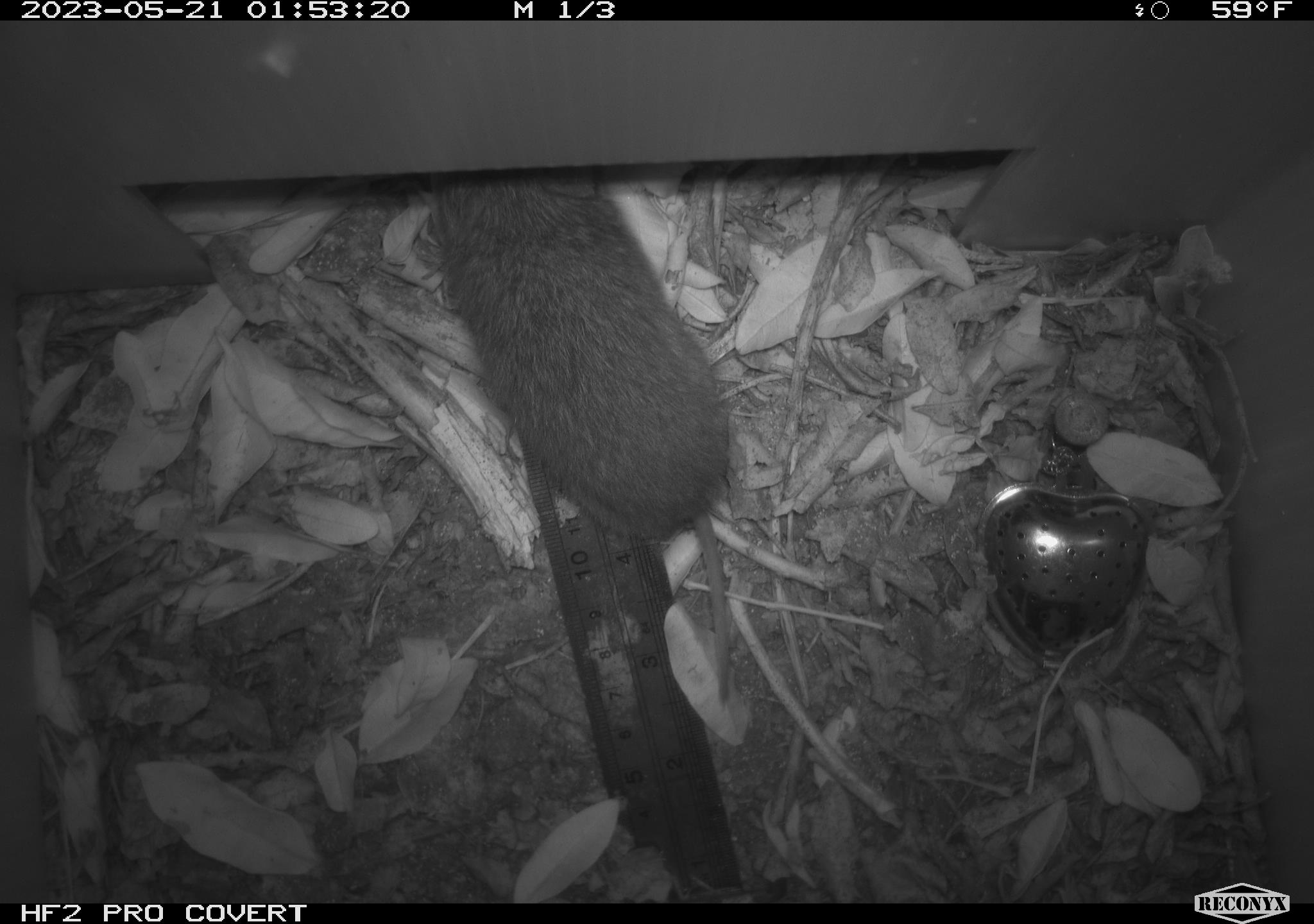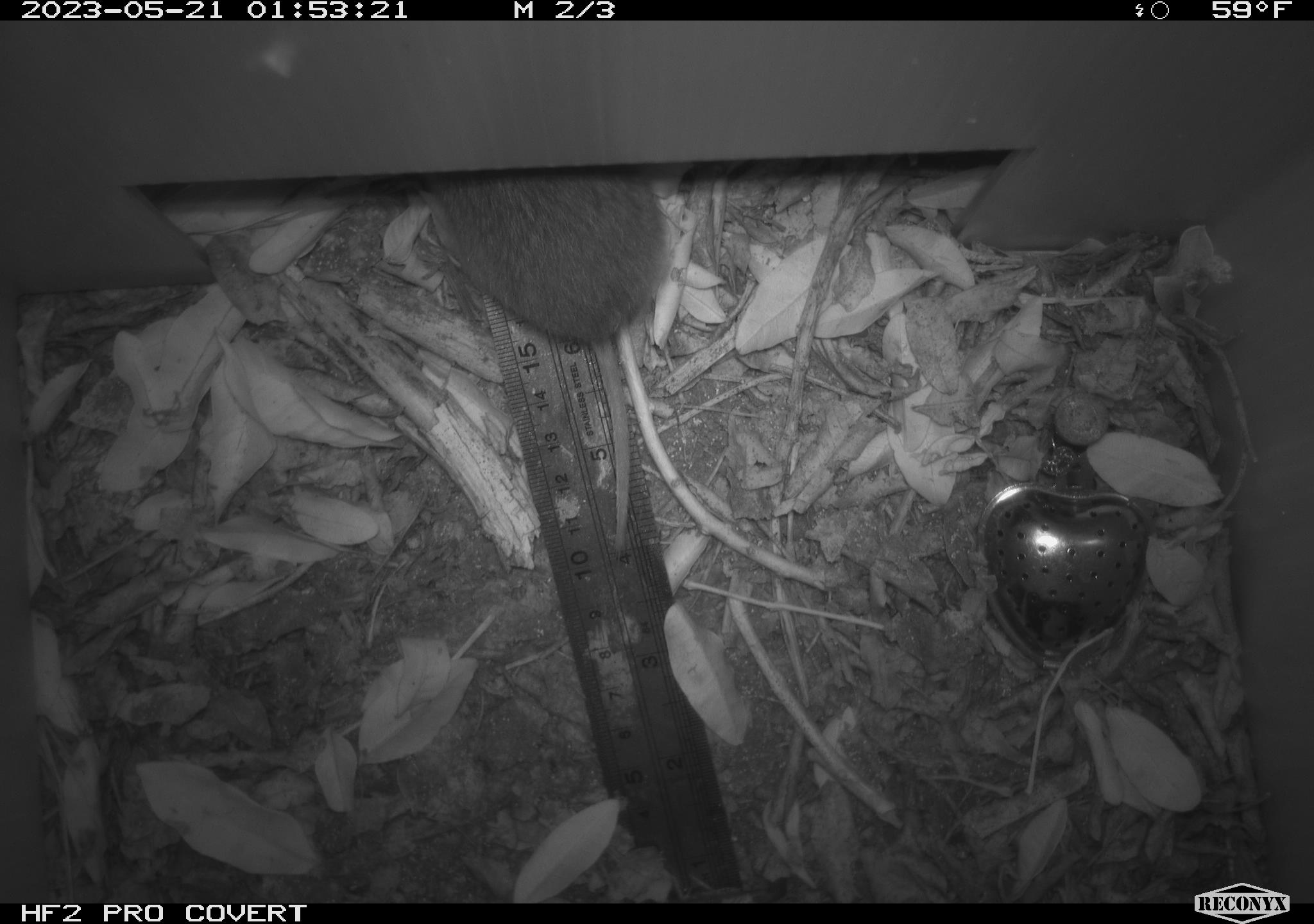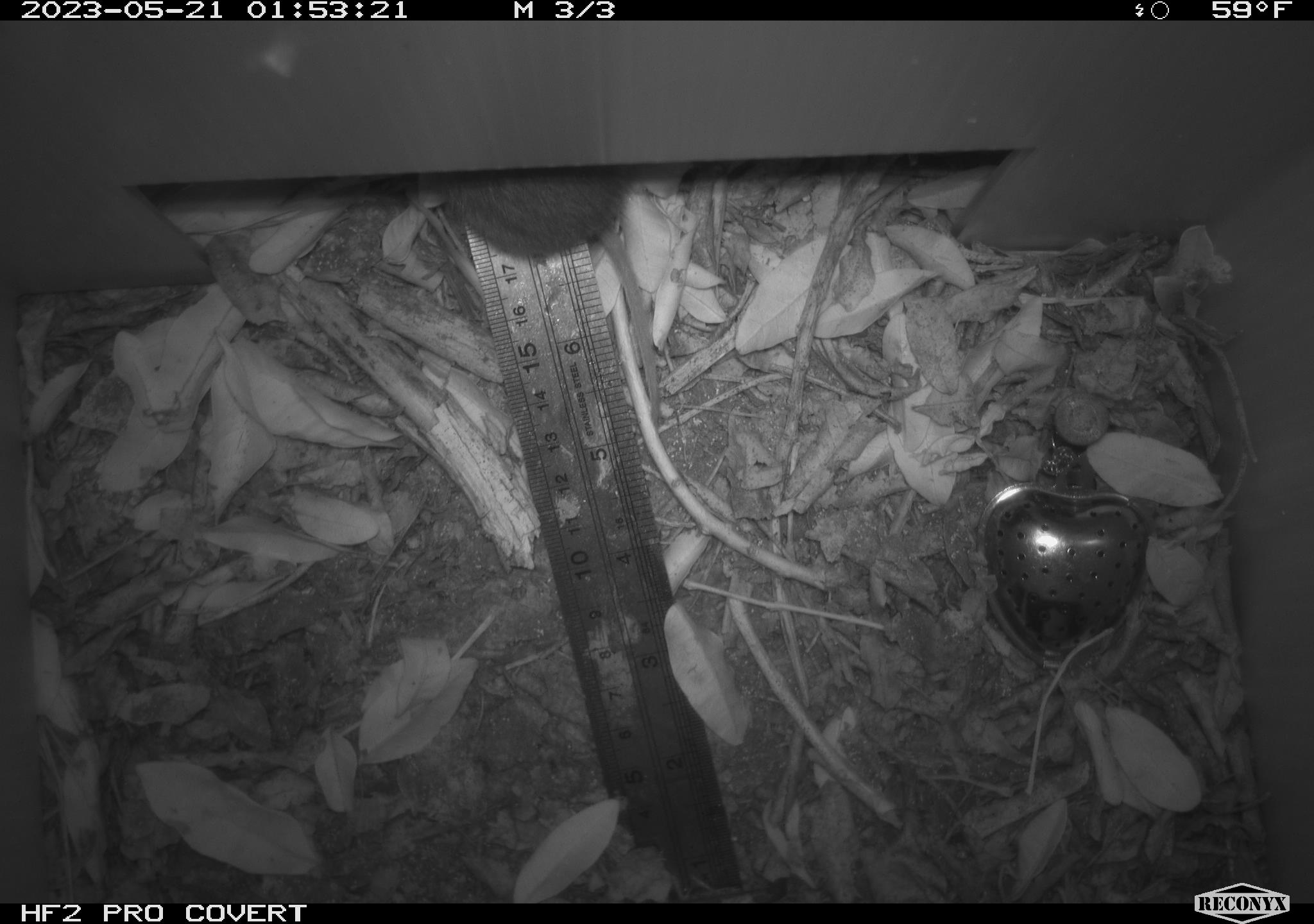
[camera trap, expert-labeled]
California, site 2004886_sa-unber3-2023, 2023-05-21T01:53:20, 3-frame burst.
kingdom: Animalia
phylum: Chordata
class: Mammalia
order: Rodentia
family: Cricetidae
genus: Microtus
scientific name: Microtus californicus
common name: california vole